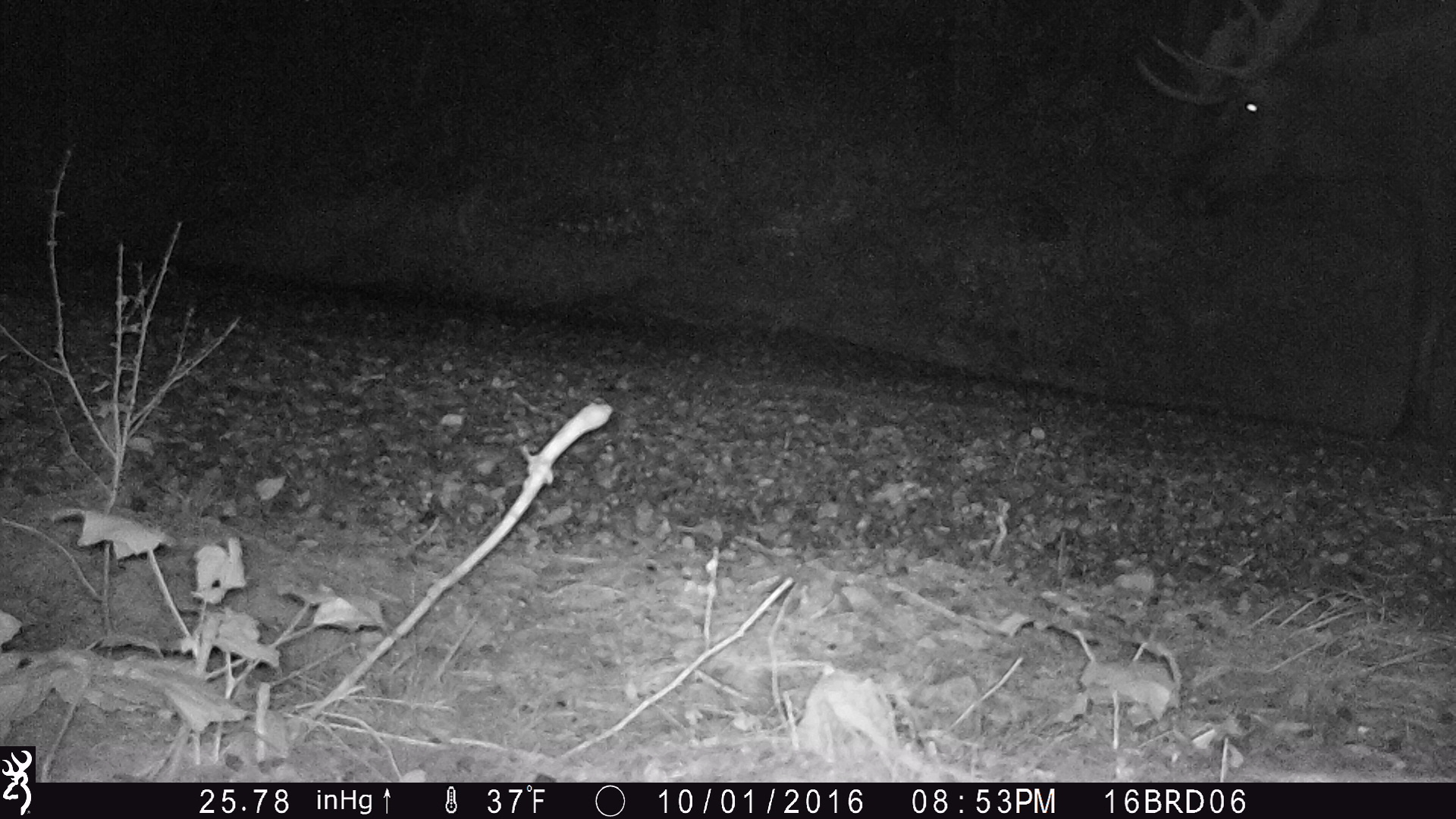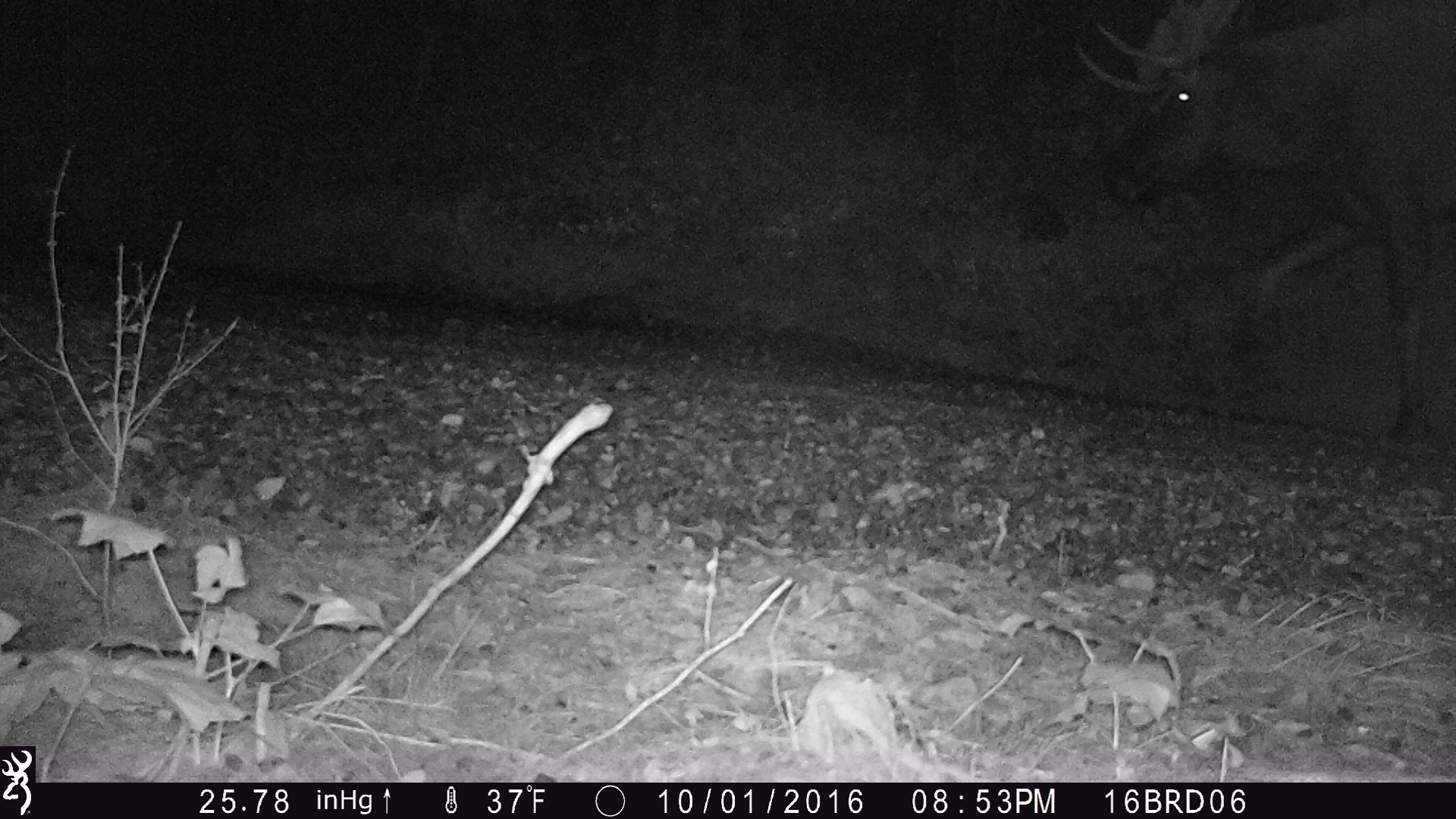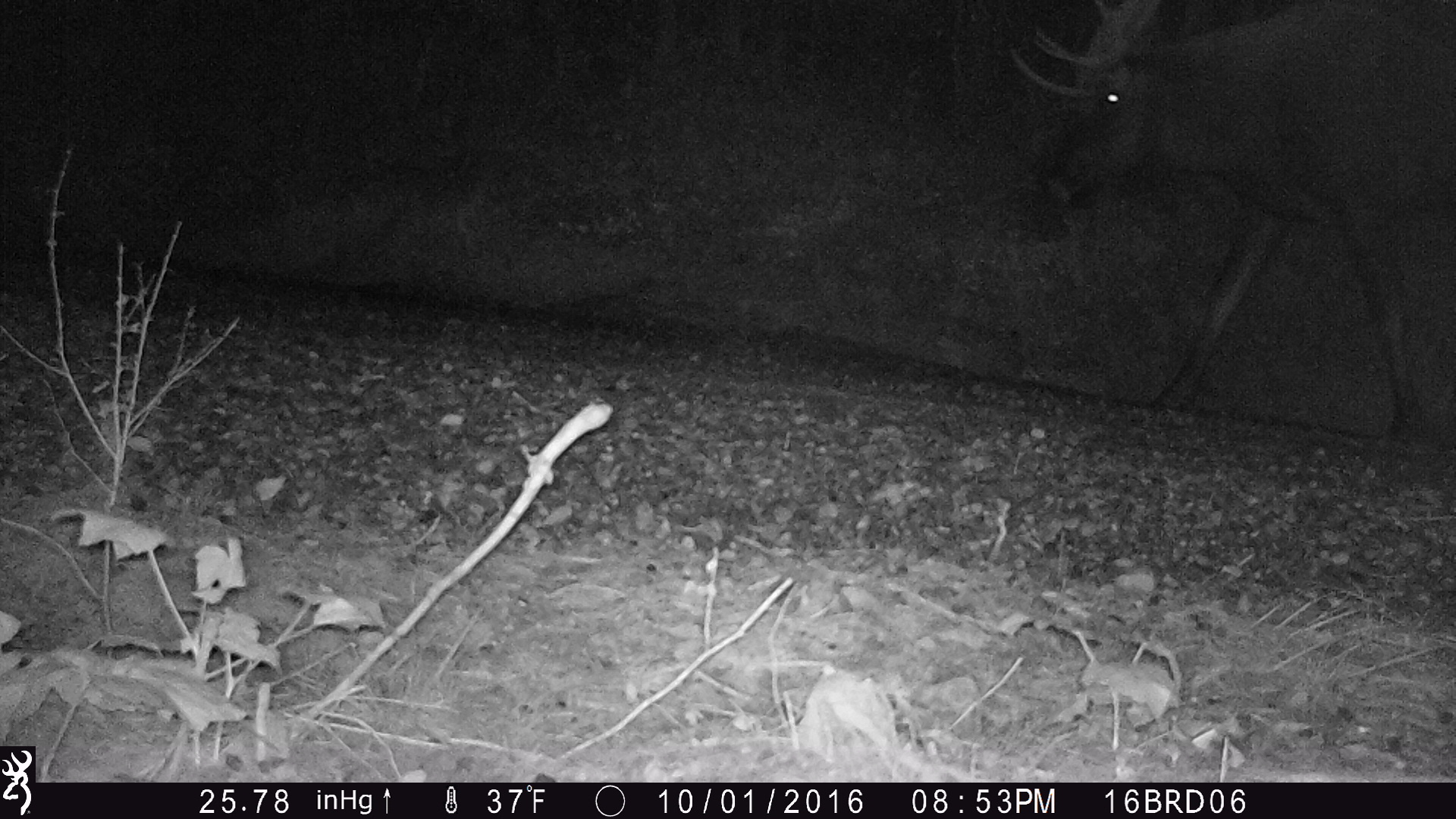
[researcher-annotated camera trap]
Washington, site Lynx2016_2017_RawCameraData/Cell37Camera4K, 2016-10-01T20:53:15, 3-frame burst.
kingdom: Animalia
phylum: Chordata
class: Mammalia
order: Artiodactyla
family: Cervidae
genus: Alces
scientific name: Alces alces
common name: moose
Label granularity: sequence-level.